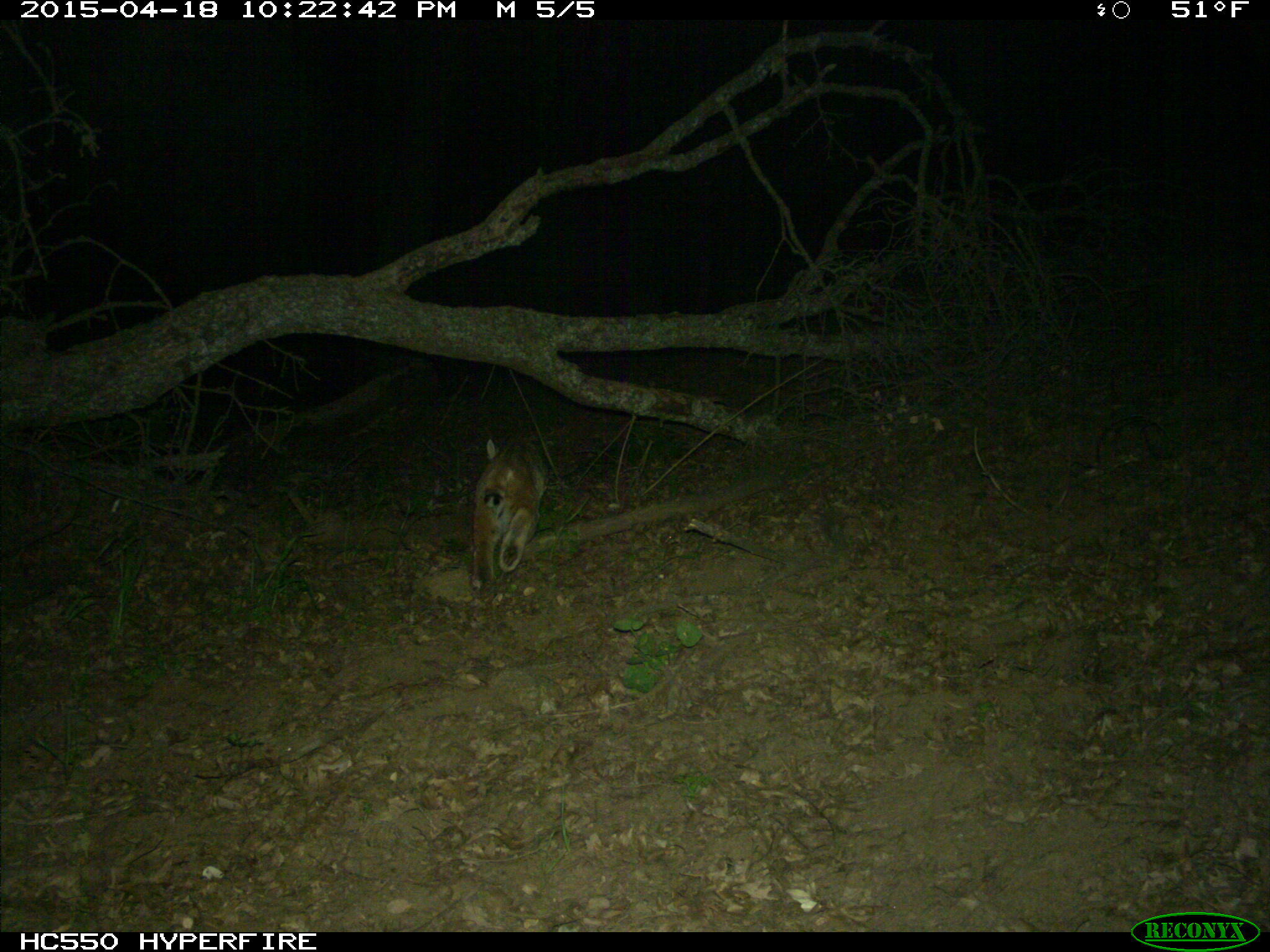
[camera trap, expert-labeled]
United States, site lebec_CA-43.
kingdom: Animalia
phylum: Chordata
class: Mammalia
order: Carnivora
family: Felidae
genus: Lynx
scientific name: Lynx rufus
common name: bobcat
Lynx rufus (bobcat).